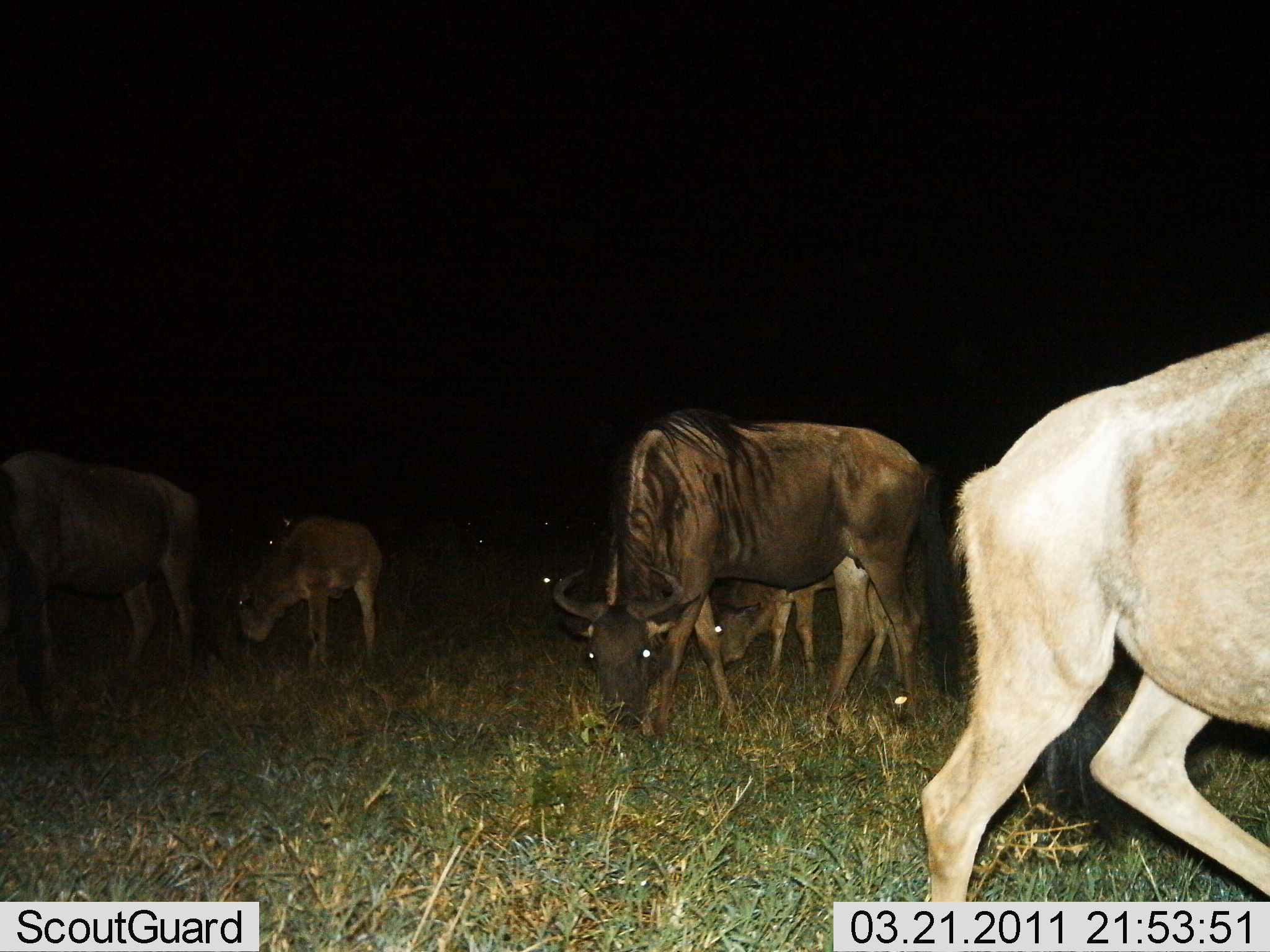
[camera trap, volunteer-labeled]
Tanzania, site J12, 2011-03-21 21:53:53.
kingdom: Animalia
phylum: Chordata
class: Mammalia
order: Artiodactyla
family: Bovidae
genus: Connochaetes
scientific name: Connochaetes taurinus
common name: blue wildebeest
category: wildebeest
Wildebeest (blue wildebeest) (Connochaetes taurinus), count 5. Behavior (volunteer vote fractions): standing 20%, resting 0%, moving 27%, interacting 0%. Young present (vote fraction): 33%. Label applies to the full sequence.